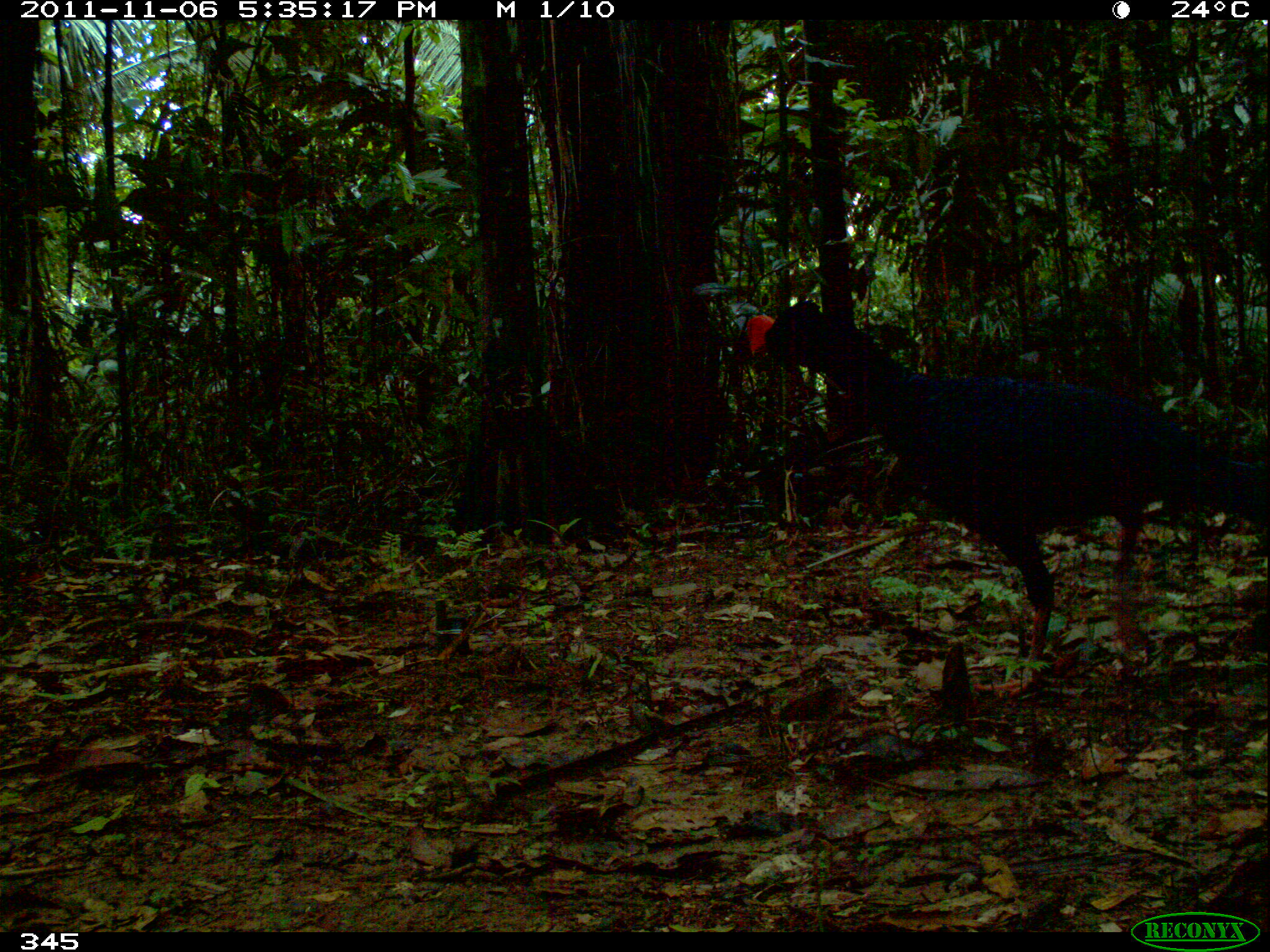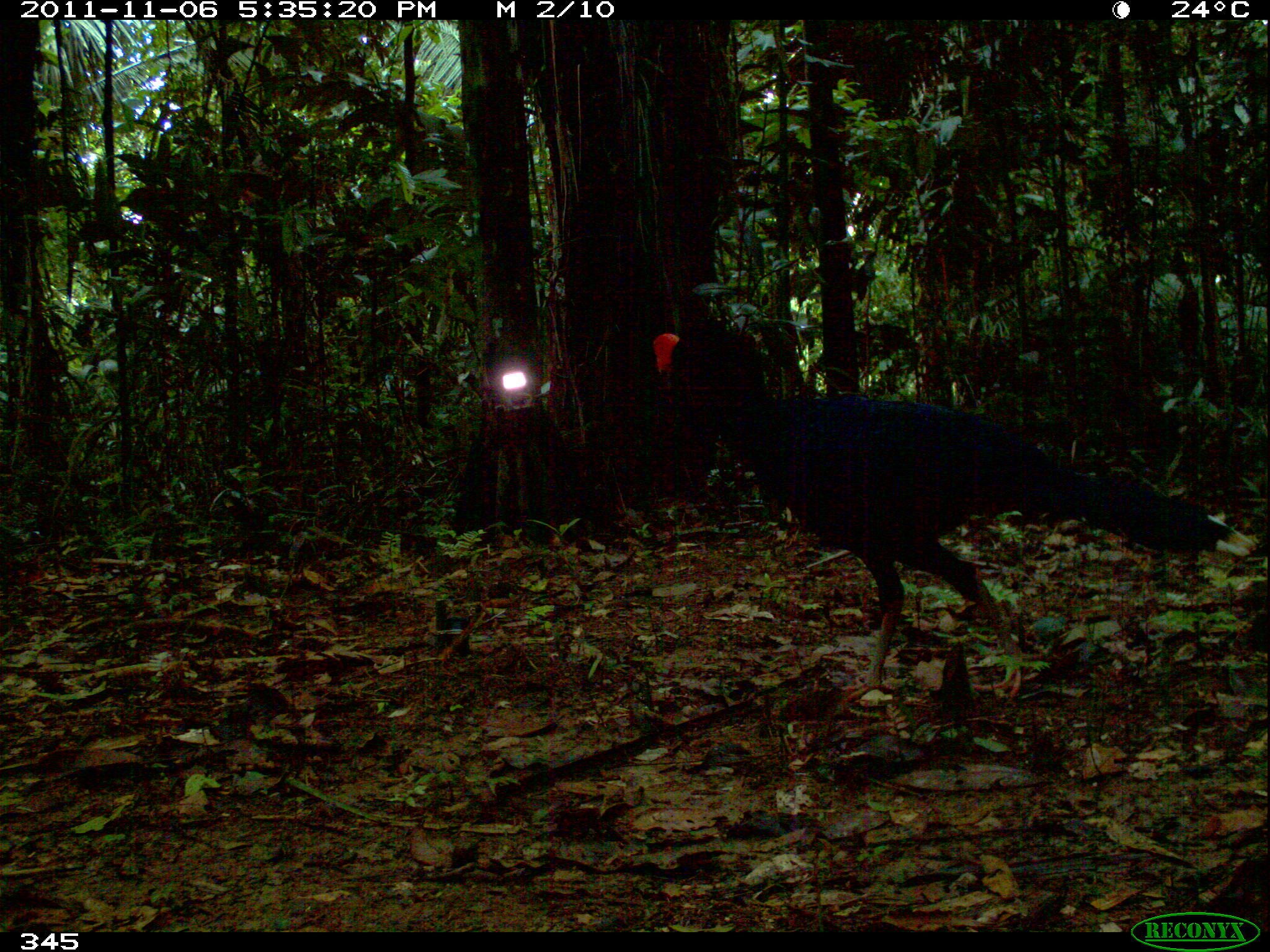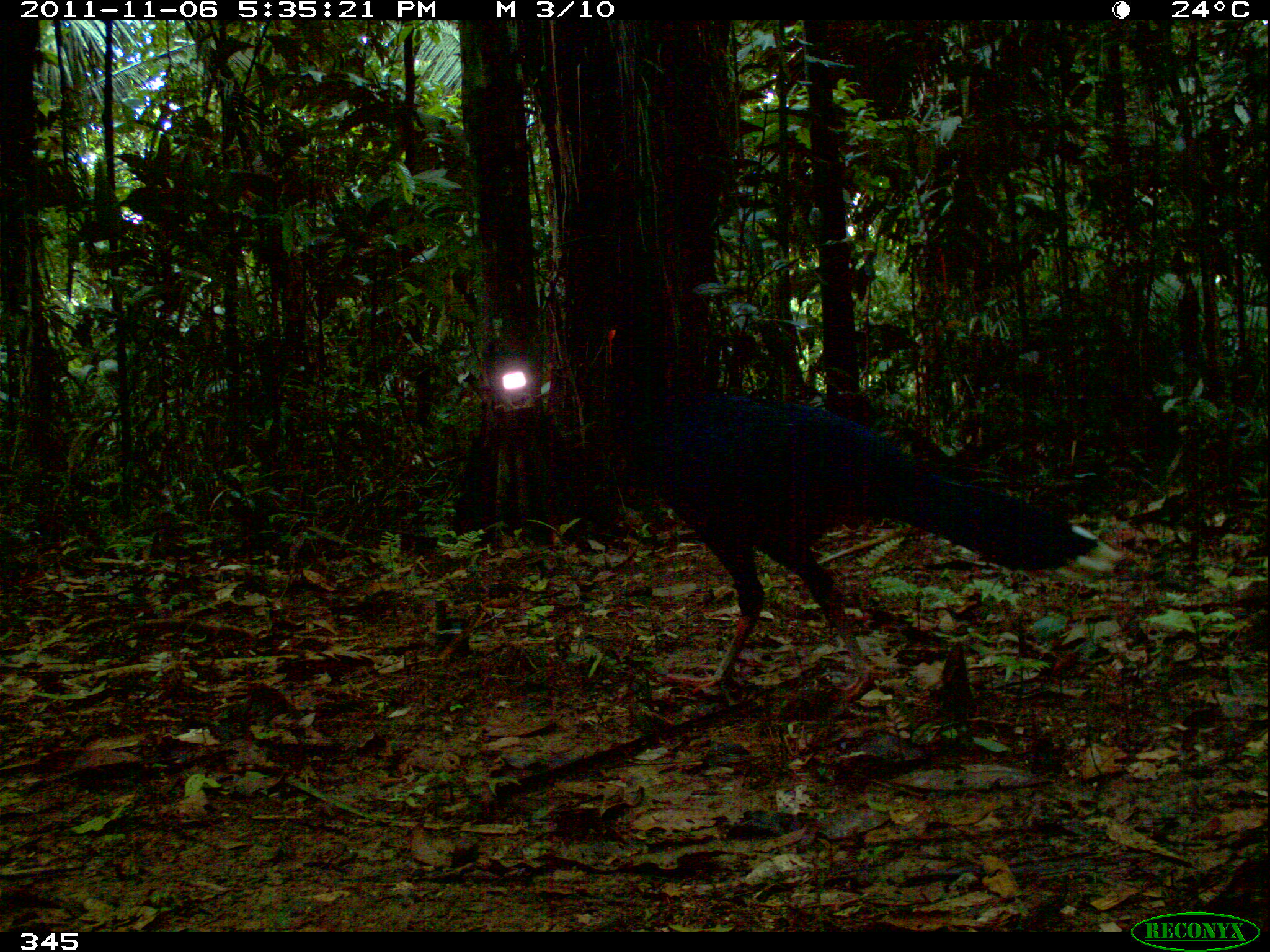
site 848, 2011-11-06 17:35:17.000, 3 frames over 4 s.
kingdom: Animalia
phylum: Chordata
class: Aves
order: Galliformes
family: Cracidae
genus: Mitu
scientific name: Mitu tuberosum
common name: razor-billed curassow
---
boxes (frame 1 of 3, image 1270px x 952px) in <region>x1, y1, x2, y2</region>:
mitu tuberosum: <region>746, 302, 1270, 692</region>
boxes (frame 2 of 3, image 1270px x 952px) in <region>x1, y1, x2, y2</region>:
mitu tuberosum: <region>654, 327, 1254, 708</region>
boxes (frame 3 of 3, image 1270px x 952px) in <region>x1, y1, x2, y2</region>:
mitu tuberosum: <region>603, 325, 1123, 706</region>